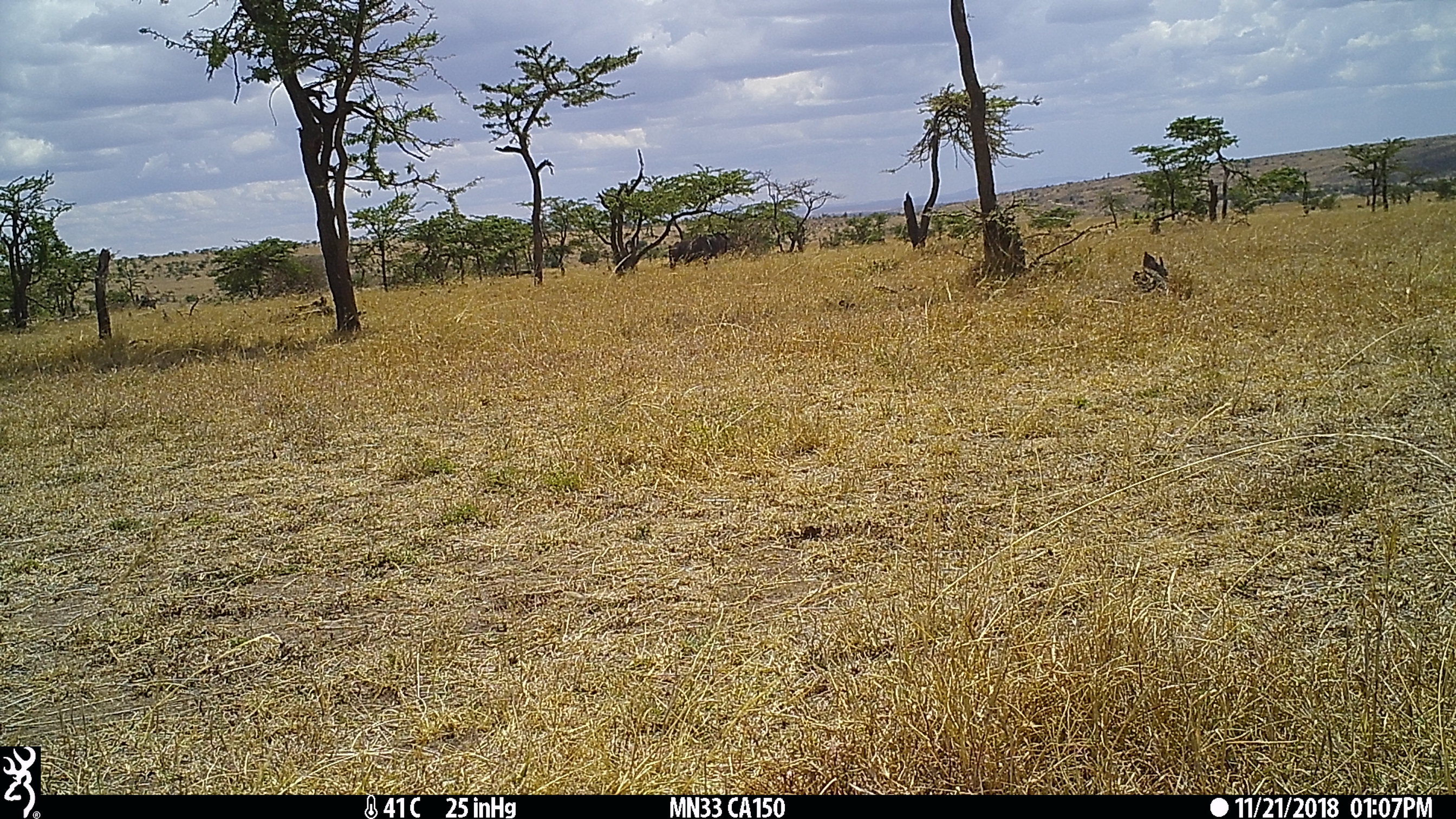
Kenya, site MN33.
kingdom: Animalia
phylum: Chordata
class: Mammalia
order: Artiodactyla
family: Bovidae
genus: Connochaetes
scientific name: Connochaetes taurinus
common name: blue wildebeest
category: wildebeest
Wildebeest (blue wildebeest) (Connochaetes taurinus).